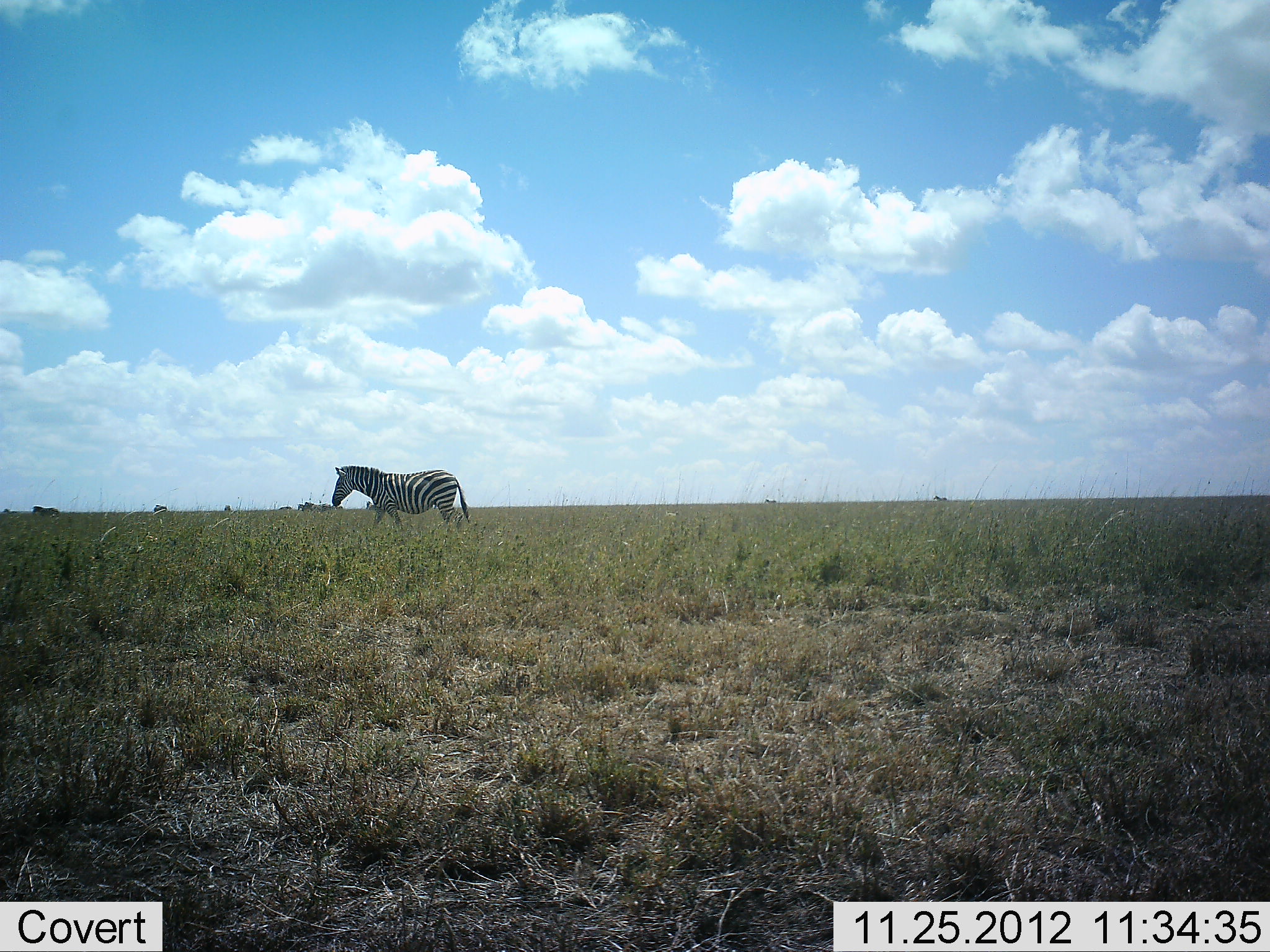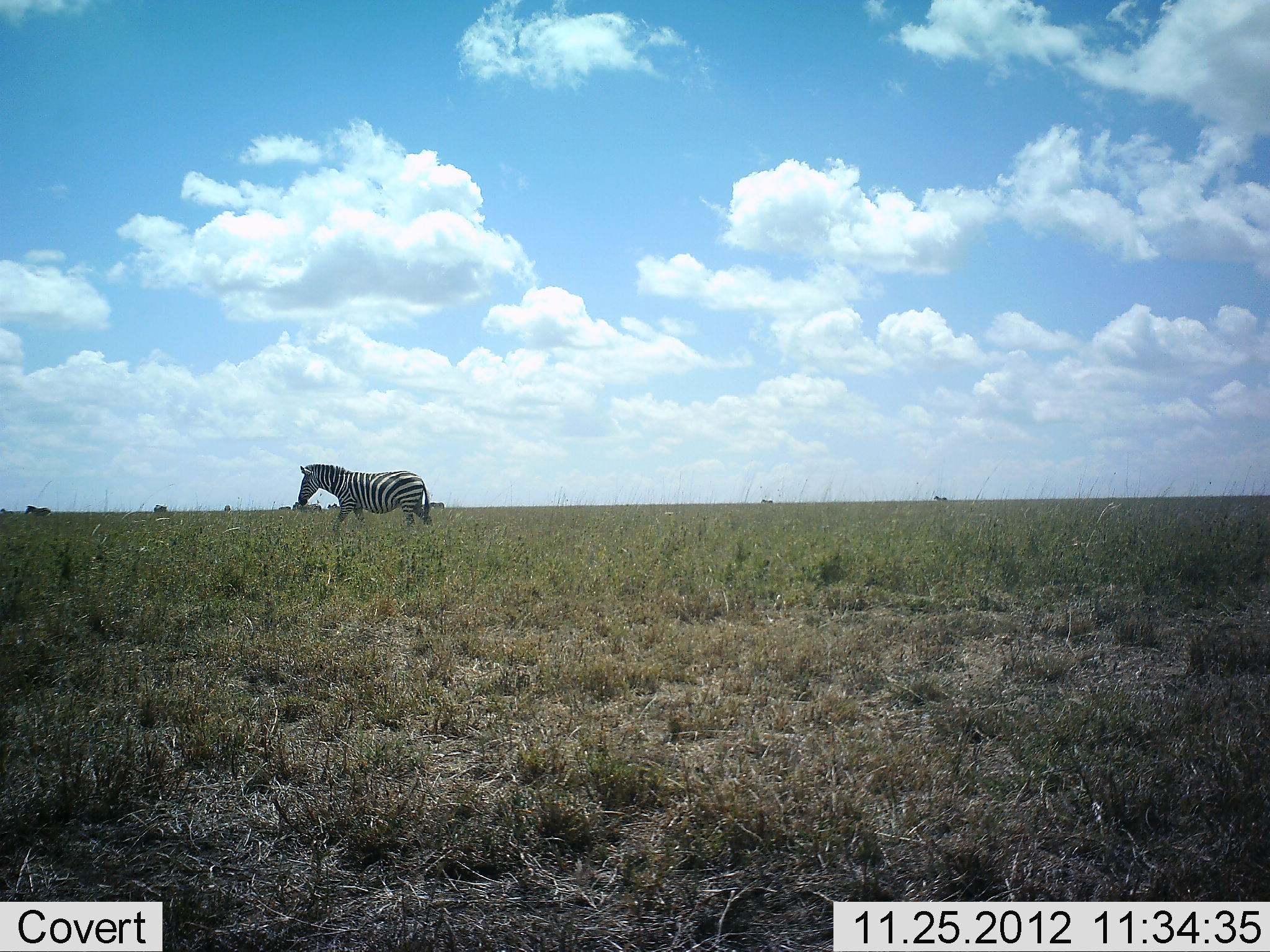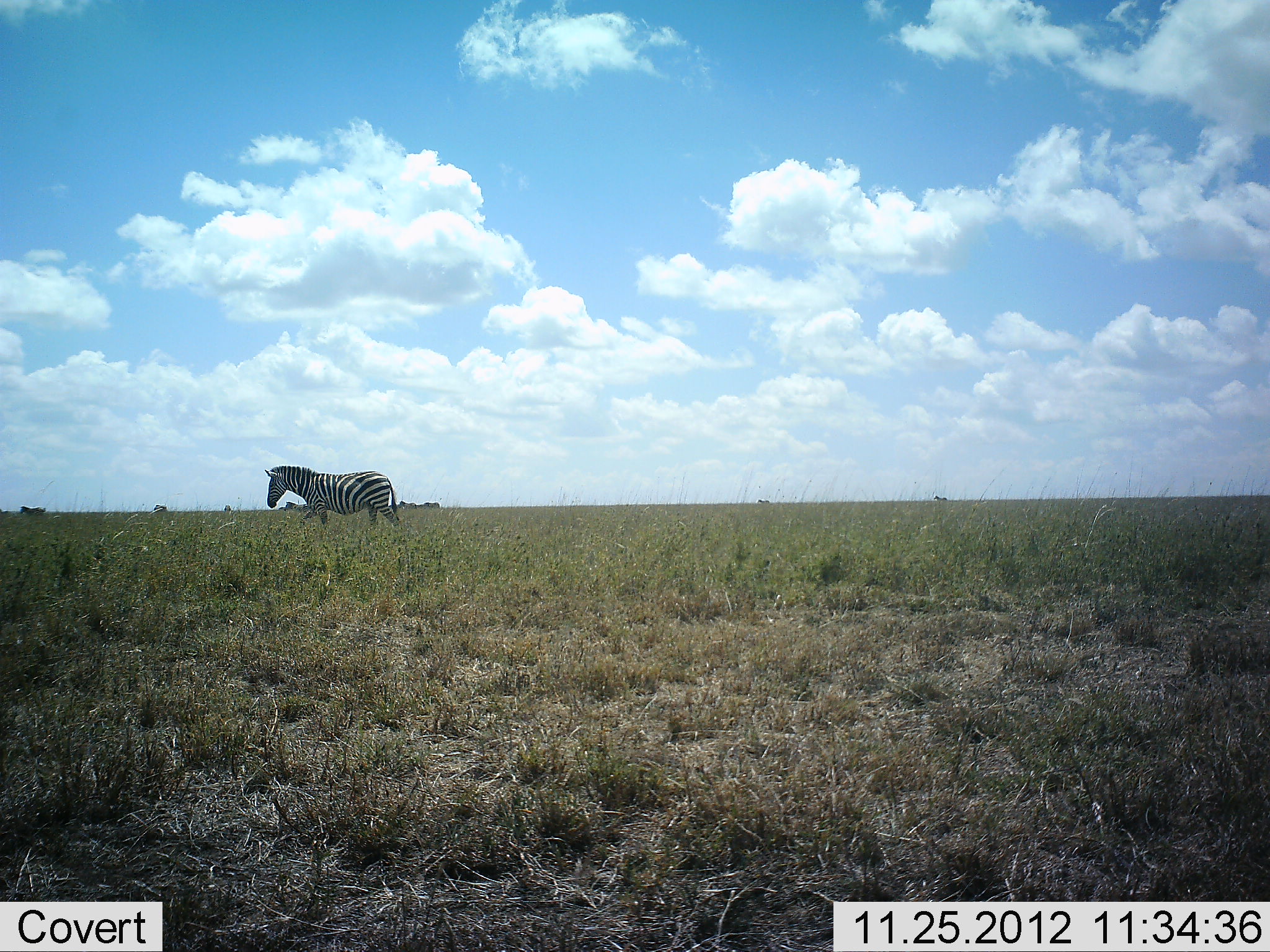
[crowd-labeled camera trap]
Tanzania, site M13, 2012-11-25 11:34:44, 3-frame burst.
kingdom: Animalia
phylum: Chordata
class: Mammalia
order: Perissodactyla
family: Equidae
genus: Equus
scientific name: Equus quagga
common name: plains zebra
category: zebra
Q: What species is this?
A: Zebra (plains zebra) (Equus quagga).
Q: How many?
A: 2.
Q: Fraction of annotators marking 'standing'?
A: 20%.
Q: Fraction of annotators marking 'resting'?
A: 0%.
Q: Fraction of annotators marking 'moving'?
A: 93%.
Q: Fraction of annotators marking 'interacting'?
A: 0%.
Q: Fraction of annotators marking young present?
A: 0%.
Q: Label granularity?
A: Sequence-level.